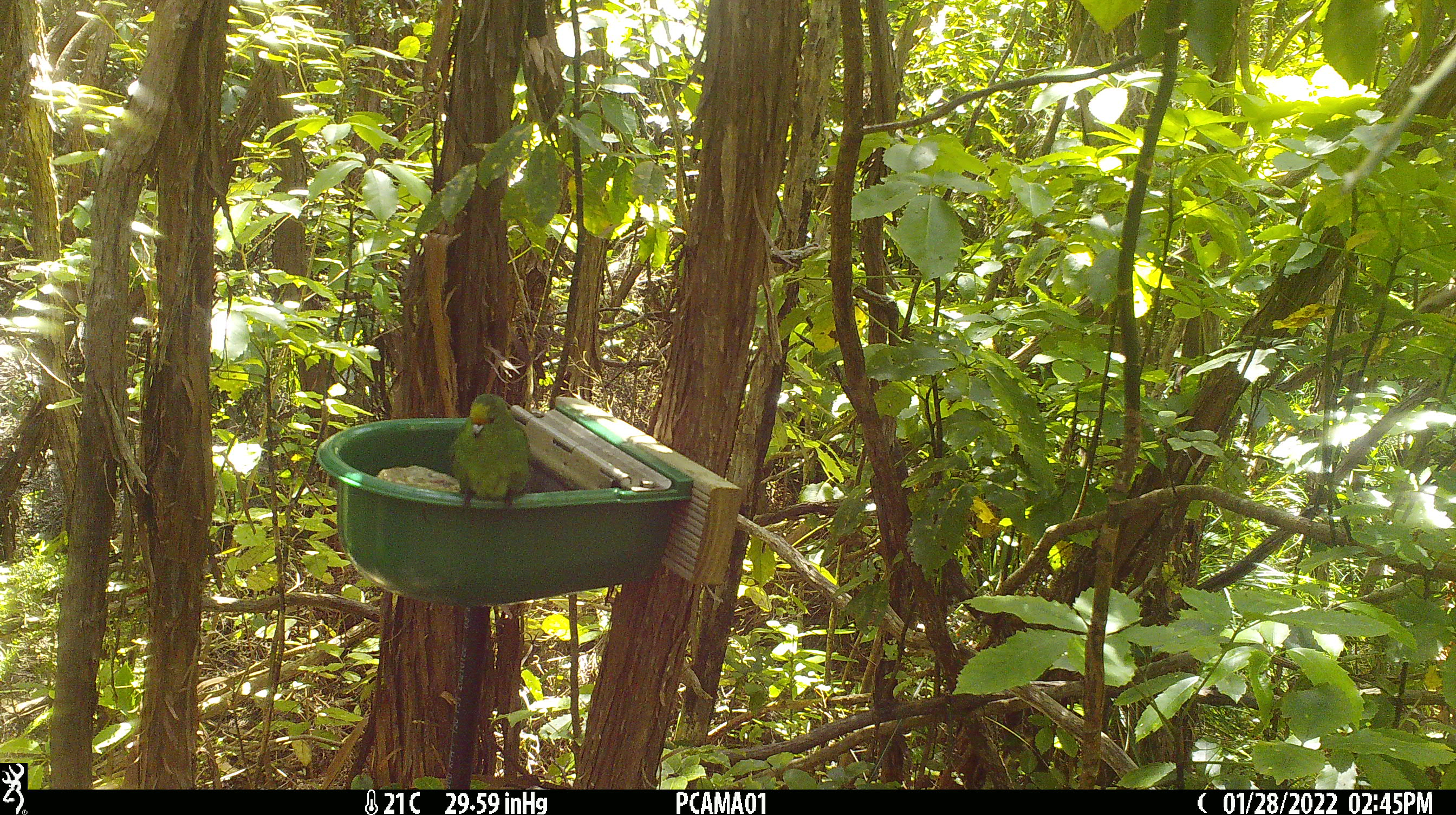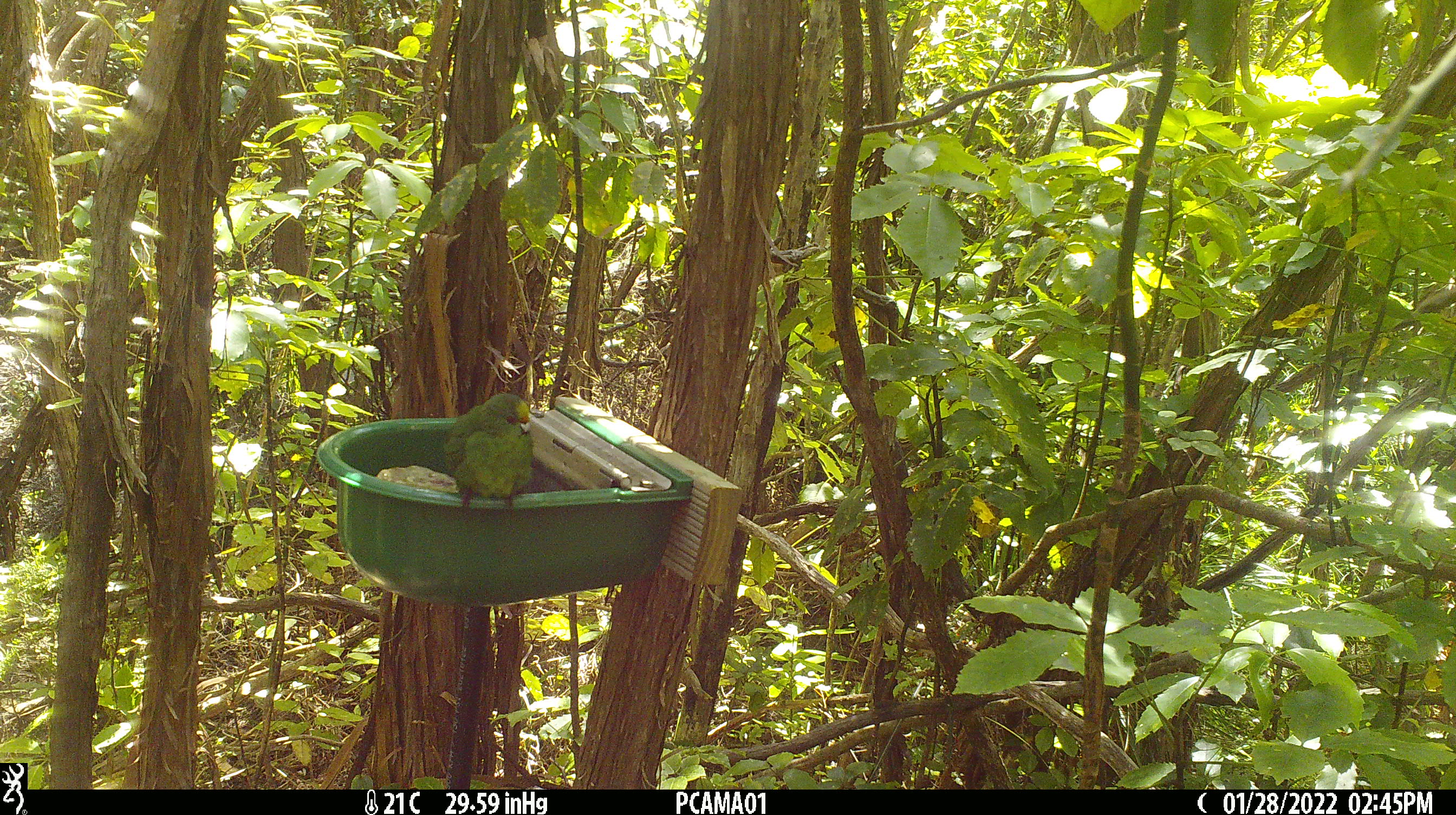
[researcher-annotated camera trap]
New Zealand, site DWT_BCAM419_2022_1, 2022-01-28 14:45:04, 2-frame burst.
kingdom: Animalia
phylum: Chordata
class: Aves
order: Psittaciformes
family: Psittaculidae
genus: Cyanoramphus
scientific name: Cyanoramphus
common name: parakeet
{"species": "parakeet (Cyanoramphus)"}